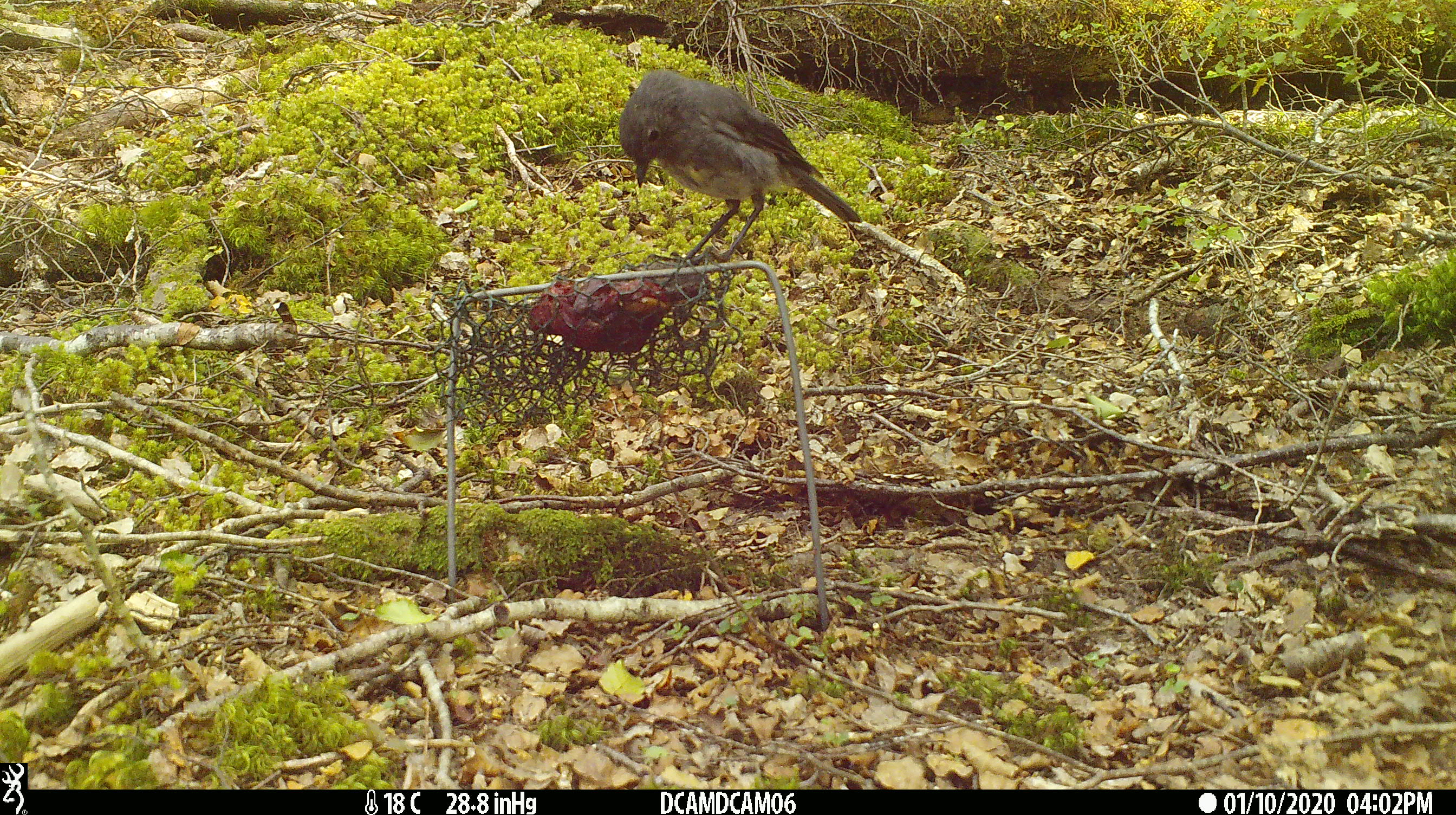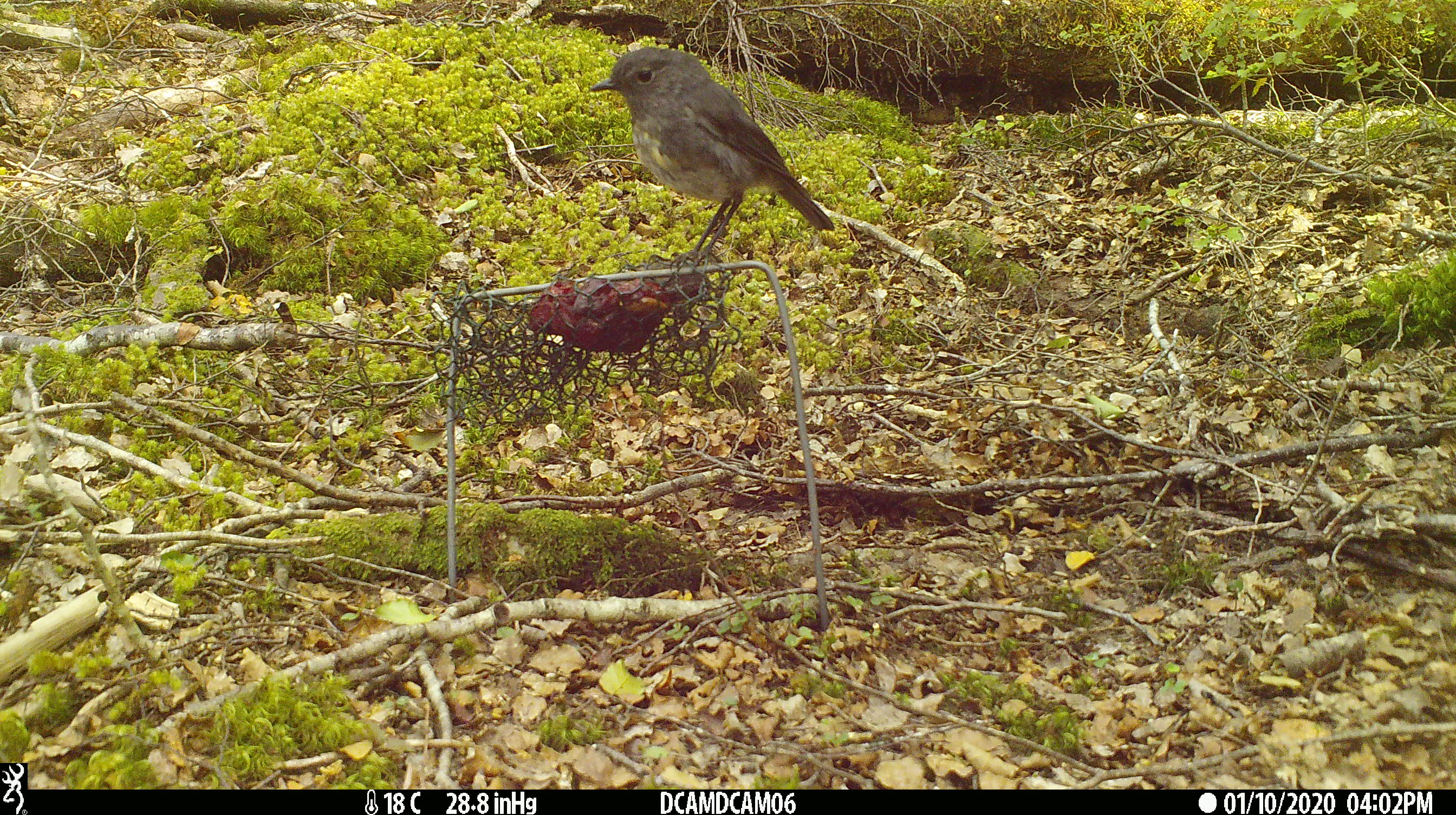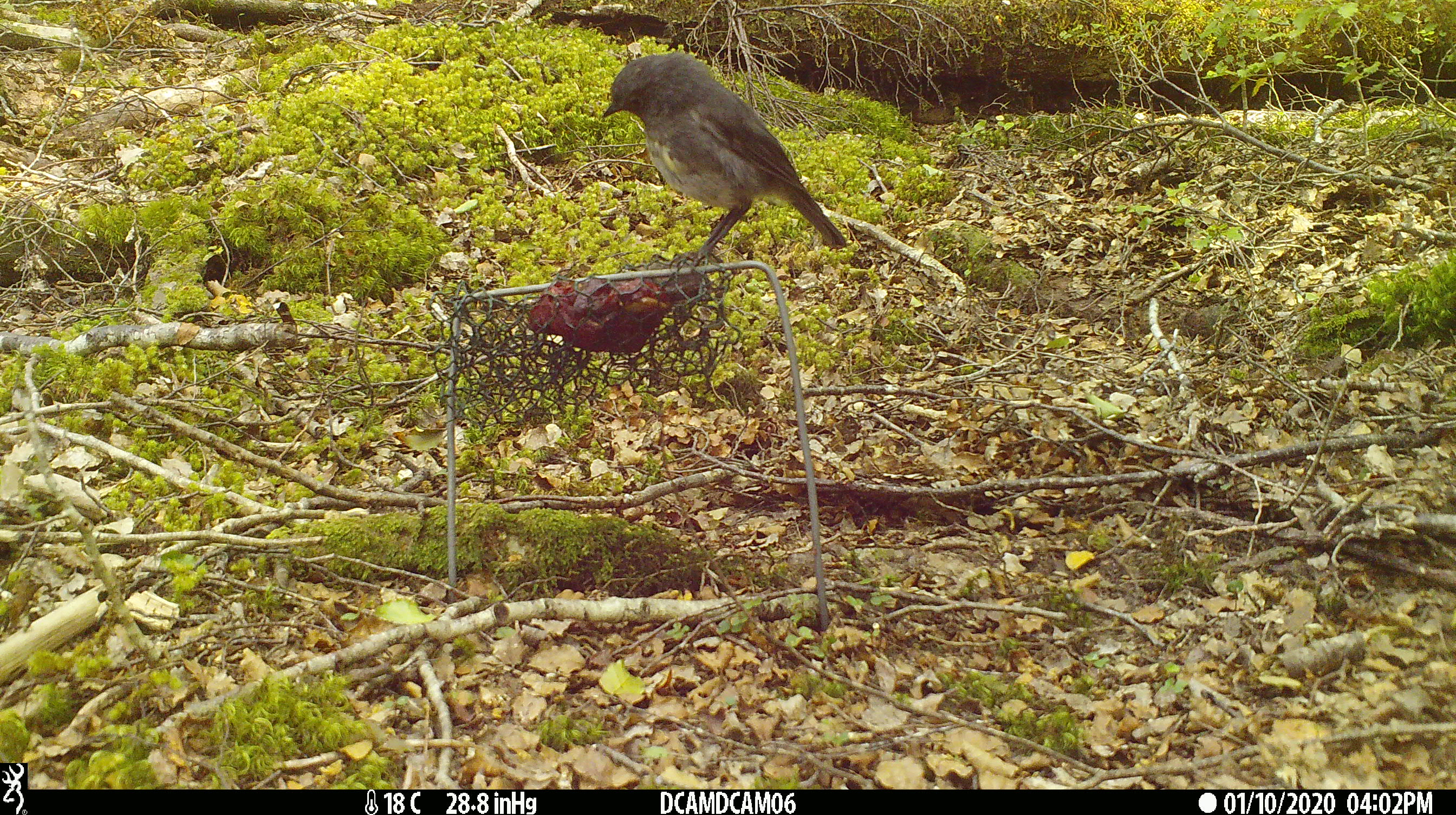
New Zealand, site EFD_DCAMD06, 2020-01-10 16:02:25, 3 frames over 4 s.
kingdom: Animalia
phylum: Chordata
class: Aves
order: Passeriformes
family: Petroicidae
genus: Petroica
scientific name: Petroica australis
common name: new zealand robin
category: robin